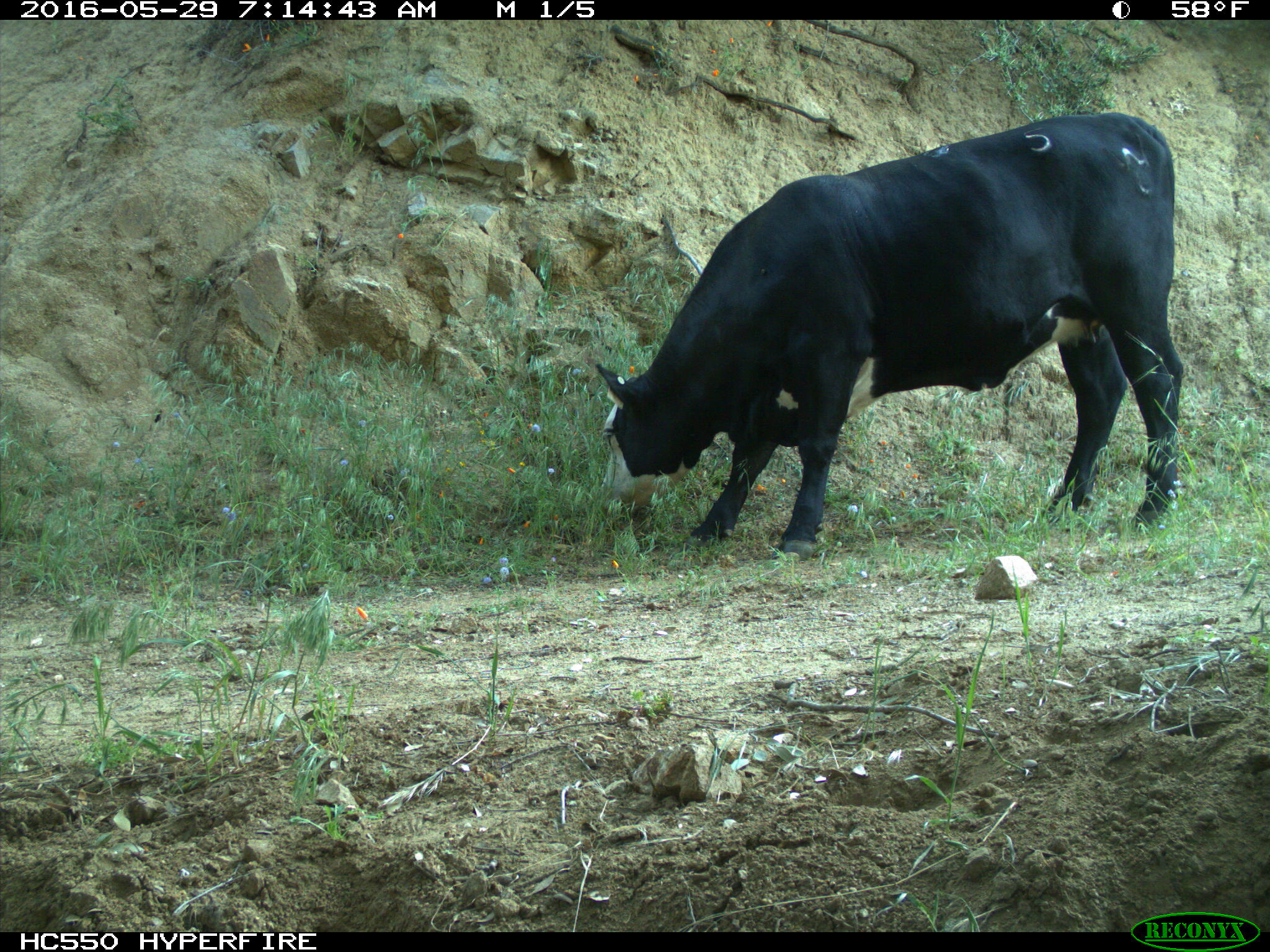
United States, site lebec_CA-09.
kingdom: Animalia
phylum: Chordata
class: Mammalia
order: Artiodactyla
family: Bovidae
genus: Bos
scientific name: Bos taurus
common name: domestic cow